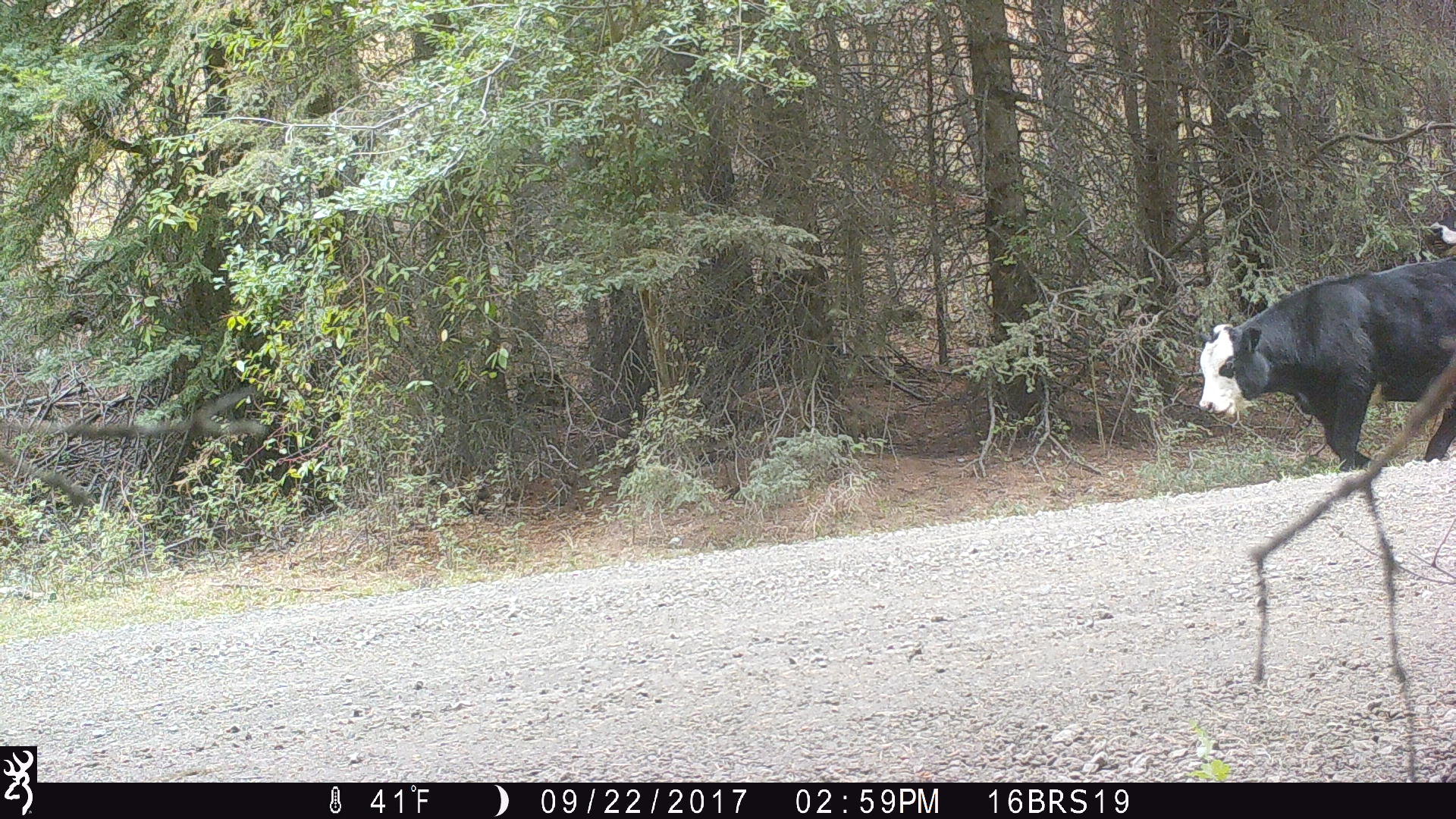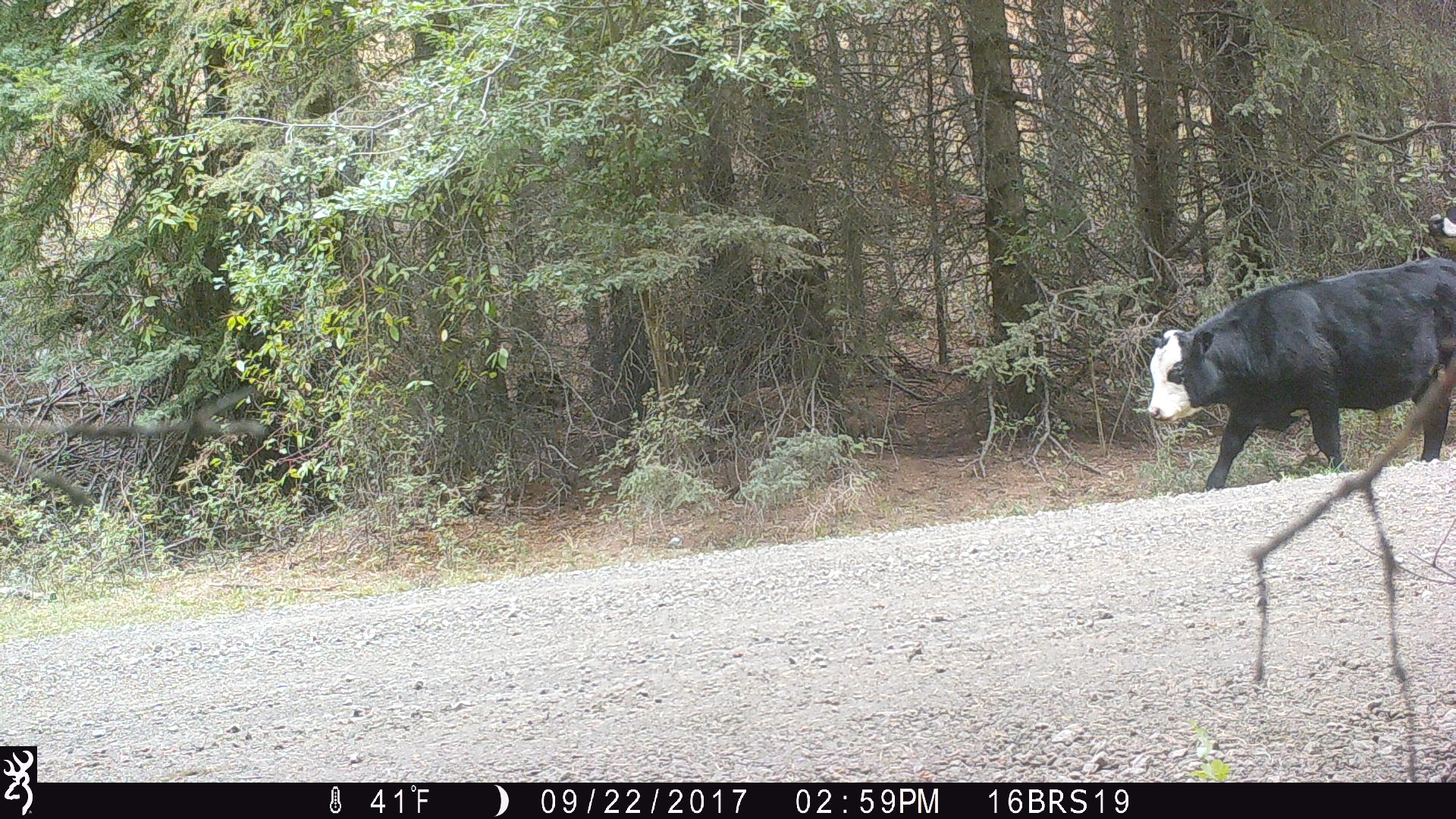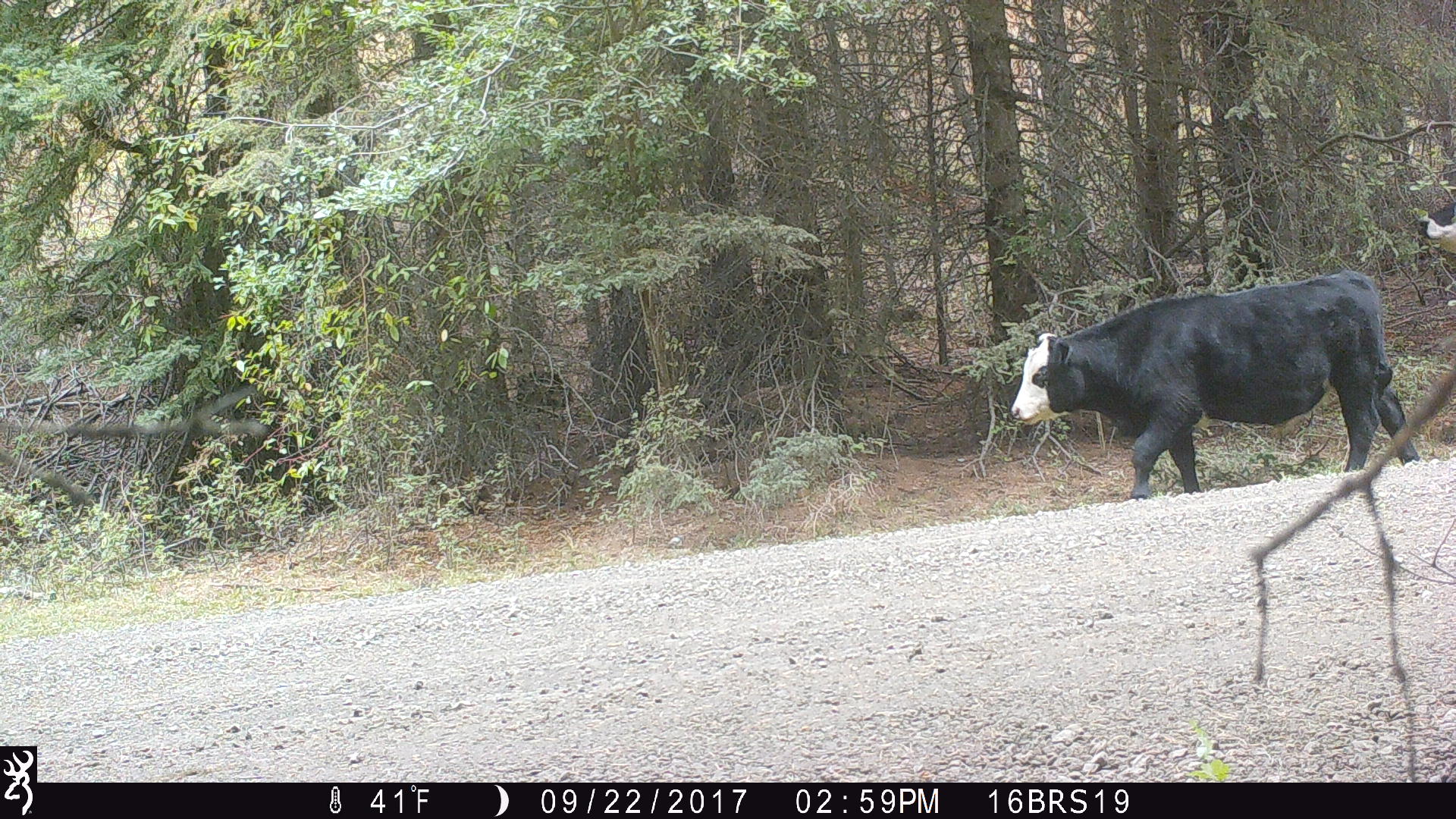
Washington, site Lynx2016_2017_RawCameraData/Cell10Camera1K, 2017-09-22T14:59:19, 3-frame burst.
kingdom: Animalia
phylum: Chordata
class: Mammalia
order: Artiodactyla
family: Bovidae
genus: Bos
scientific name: Bos taurus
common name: domestic cattle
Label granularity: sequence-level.